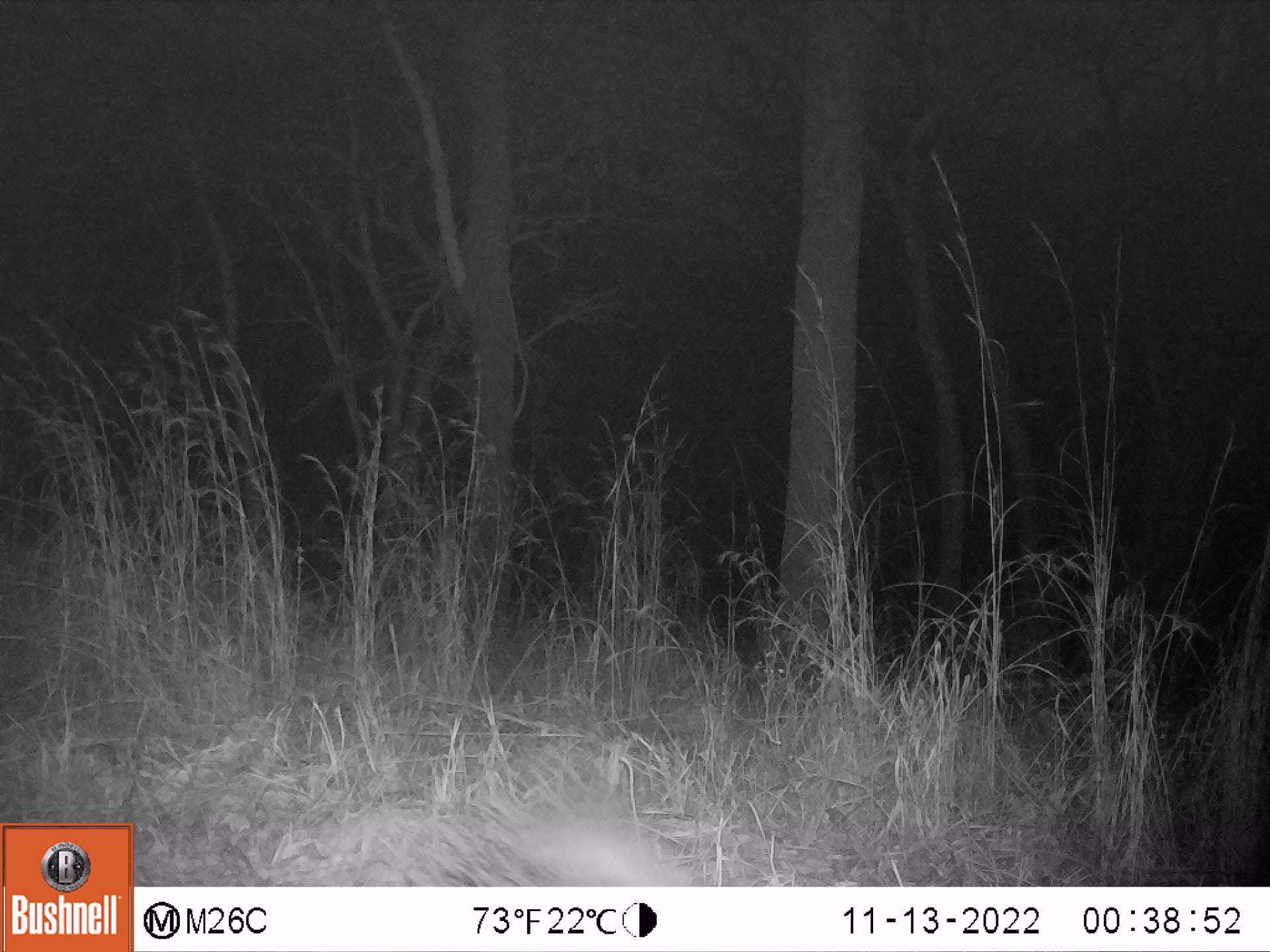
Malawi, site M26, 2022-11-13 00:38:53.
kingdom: Animalia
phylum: Chordata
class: Mammalia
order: Rodentia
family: Hystricidae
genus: Hystrix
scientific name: Hystrix africaeaustralis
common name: cape porcupine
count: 1